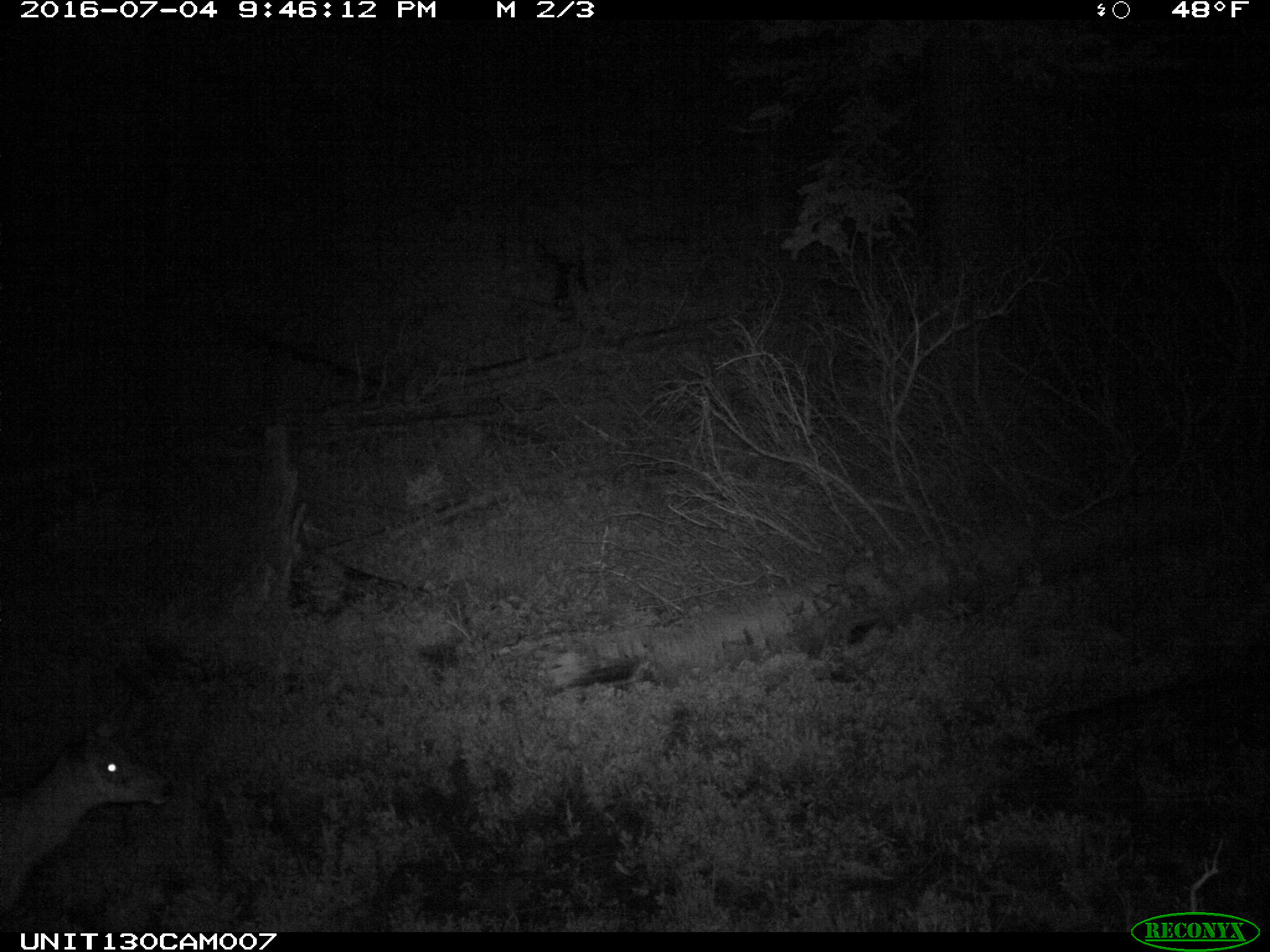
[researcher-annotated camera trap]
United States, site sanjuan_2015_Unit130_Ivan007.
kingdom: Animalia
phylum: Chordata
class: Mammalia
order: Artiodactyla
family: Cervidae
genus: Odocoileus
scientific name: Odocoileus hemionus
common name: mule deer